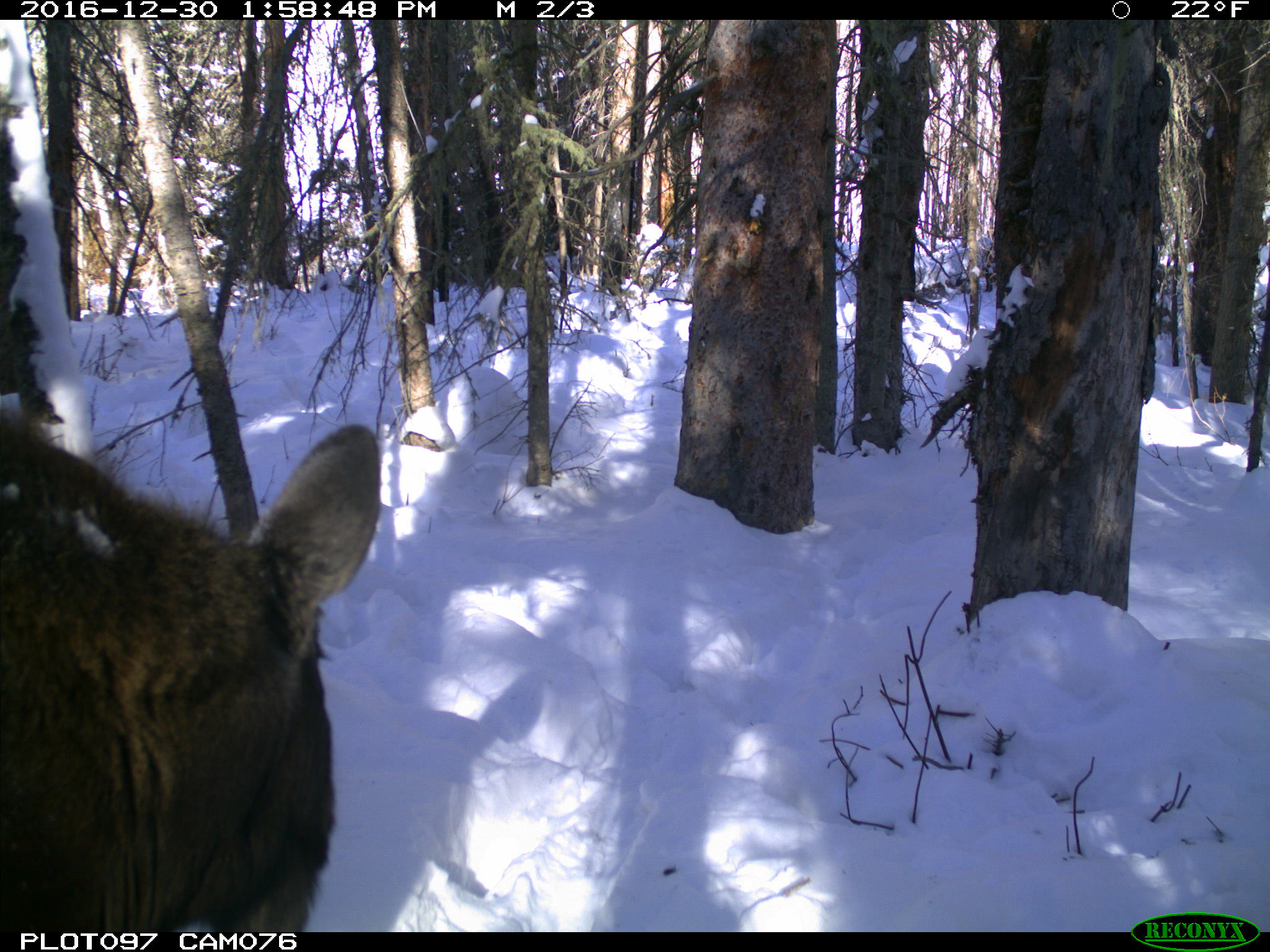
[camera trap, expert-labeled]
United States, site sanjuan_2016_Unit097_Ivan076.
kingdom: Animalia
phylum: Chordata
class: Mammalia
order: Artiodactyla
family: Cervidae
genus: Alces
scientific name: Alces alces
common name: moose